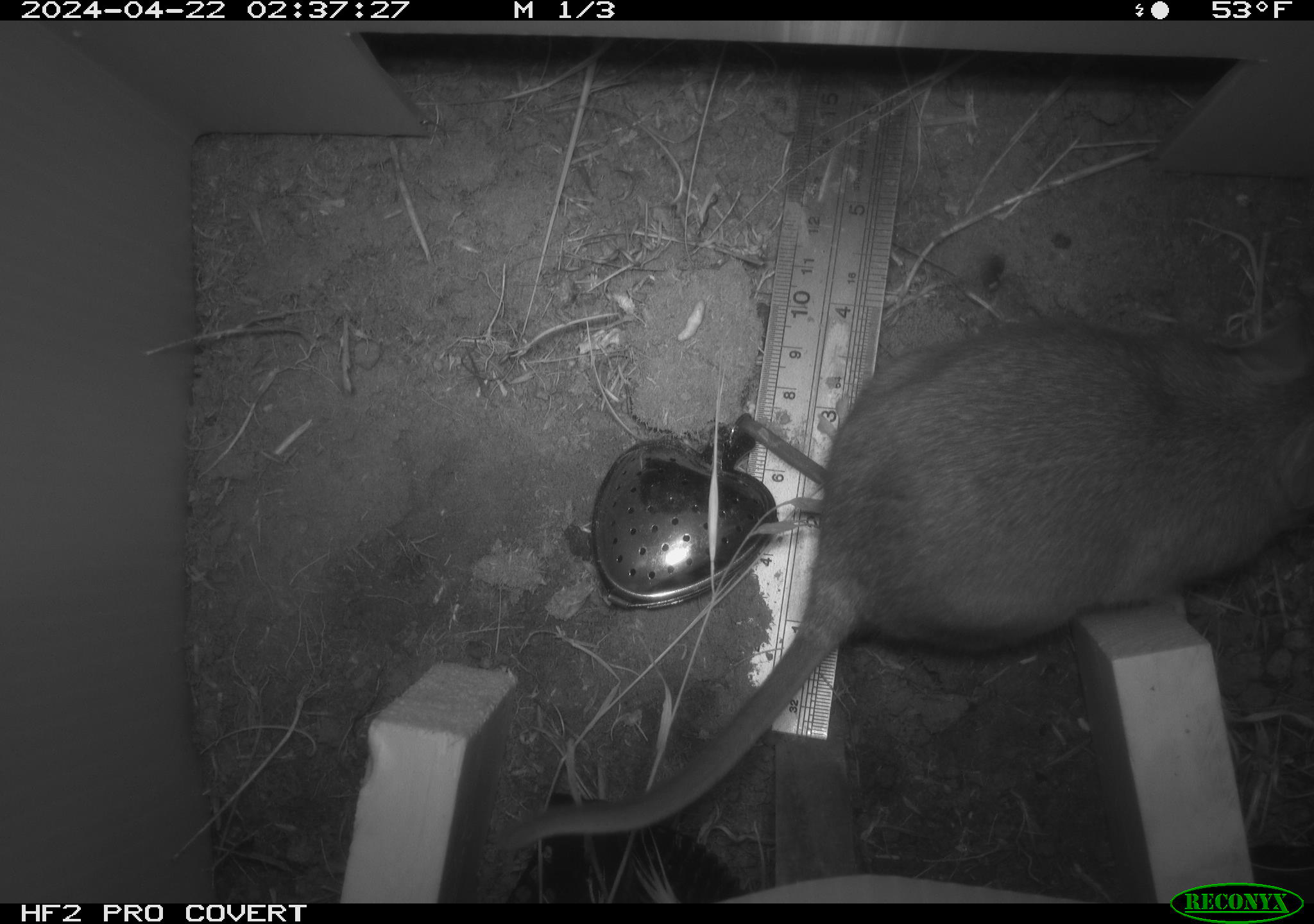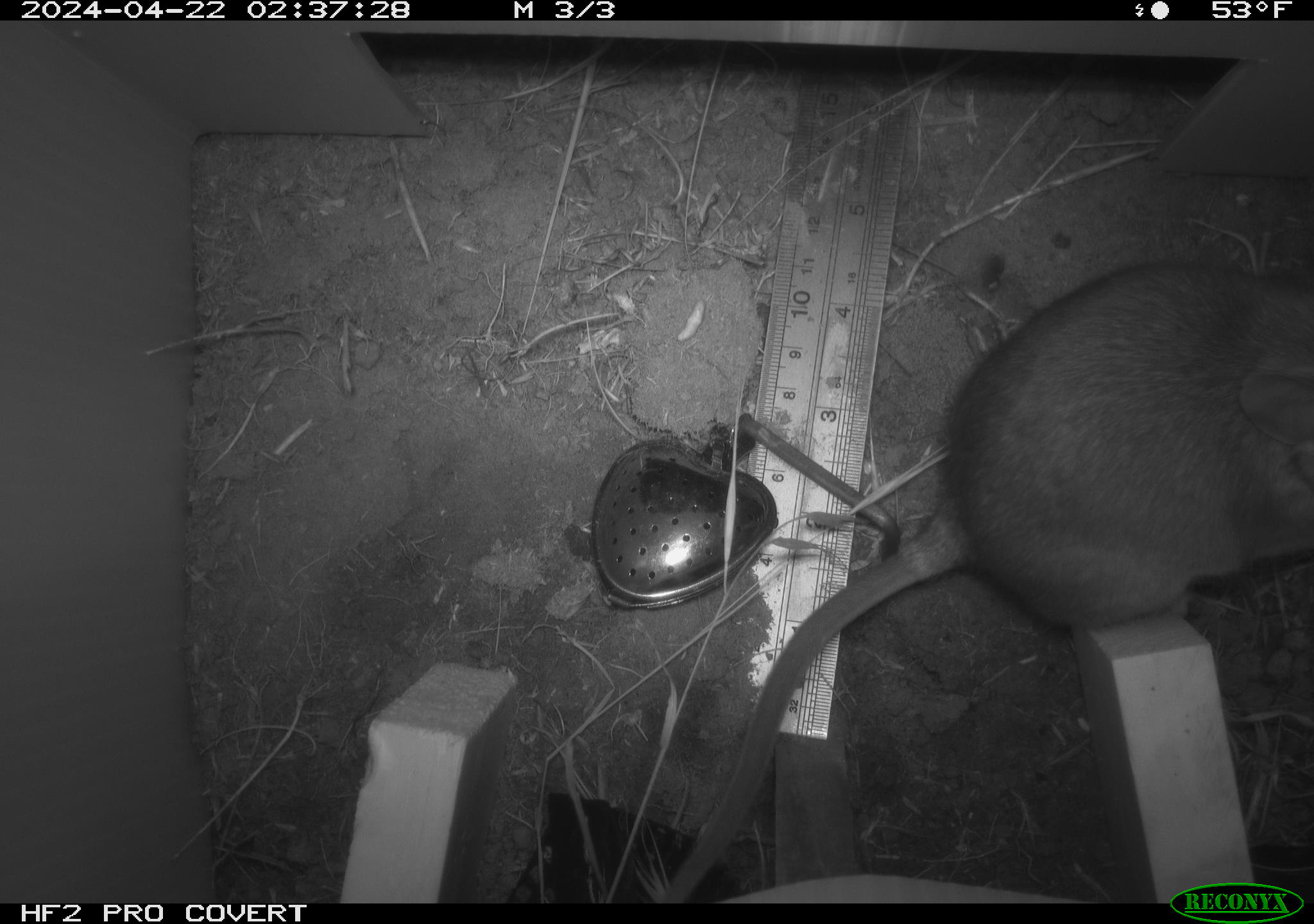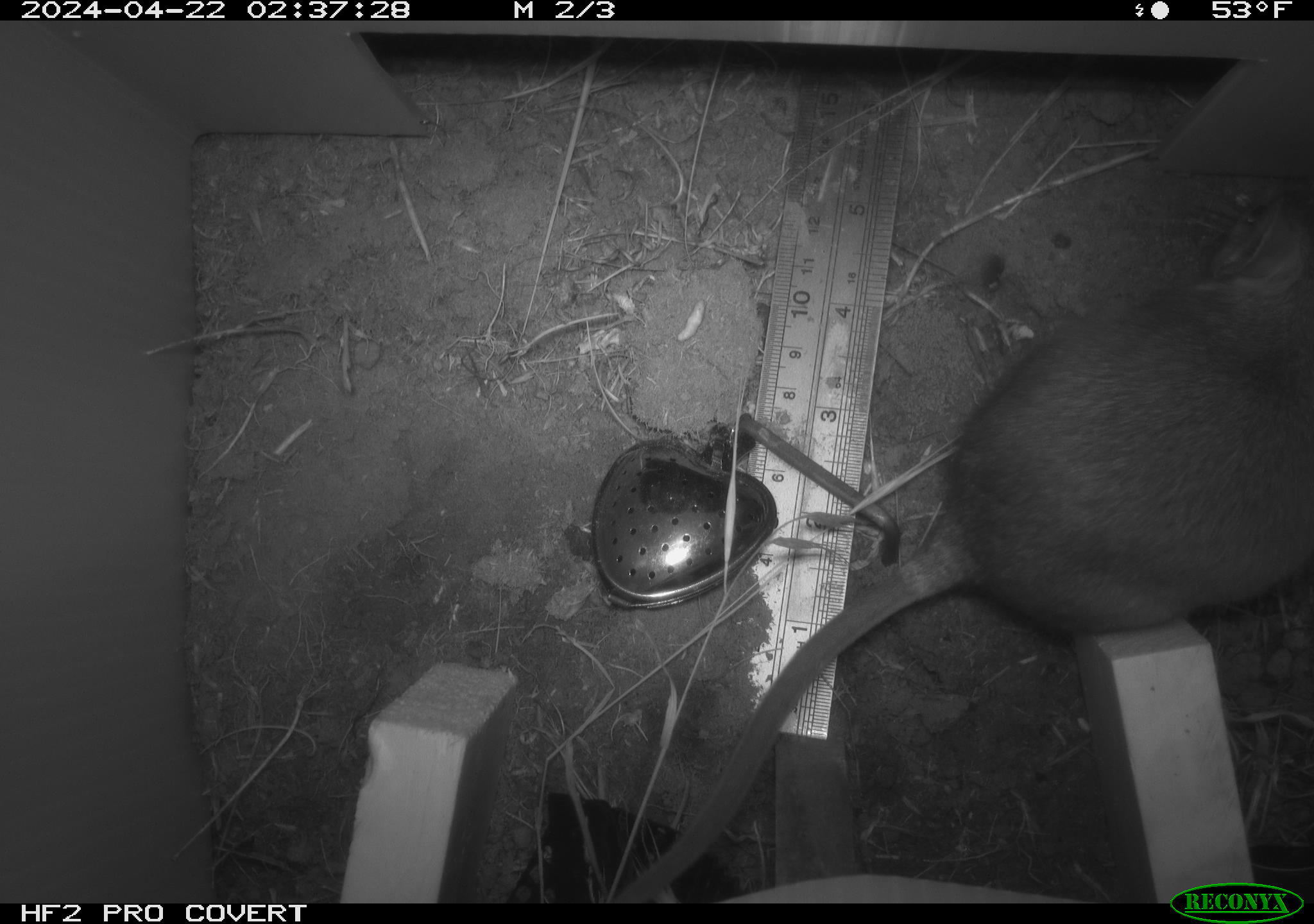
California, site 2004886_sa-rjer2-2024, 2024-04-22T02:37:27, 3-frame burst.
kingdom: Animalia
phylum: Chordata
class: Mammalia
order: Rodentia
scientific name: Rodentia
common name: woodrat or rat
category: woodrat or rat species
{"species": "woodrat or rat species (woodrat or rat) (Rodentia)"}